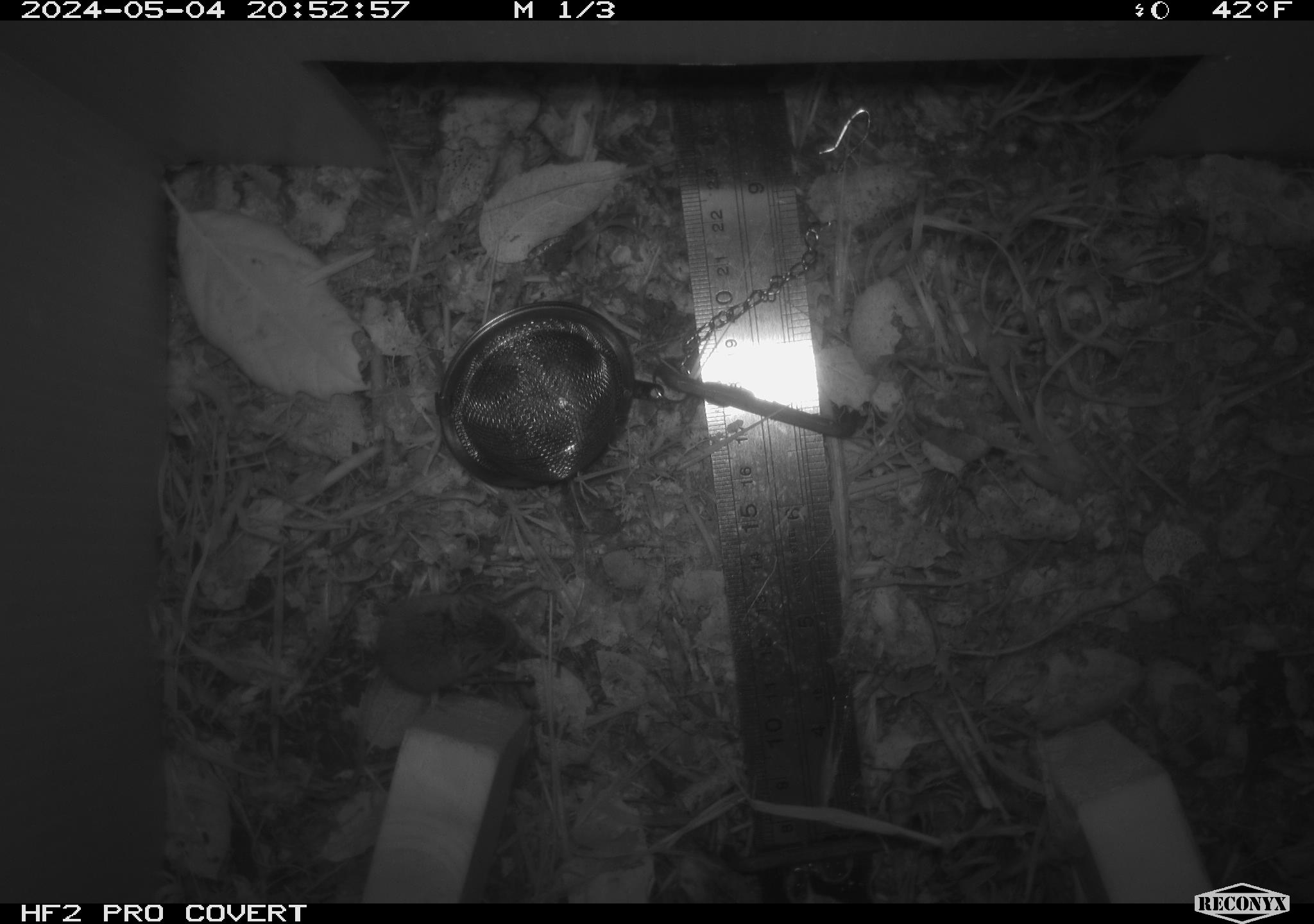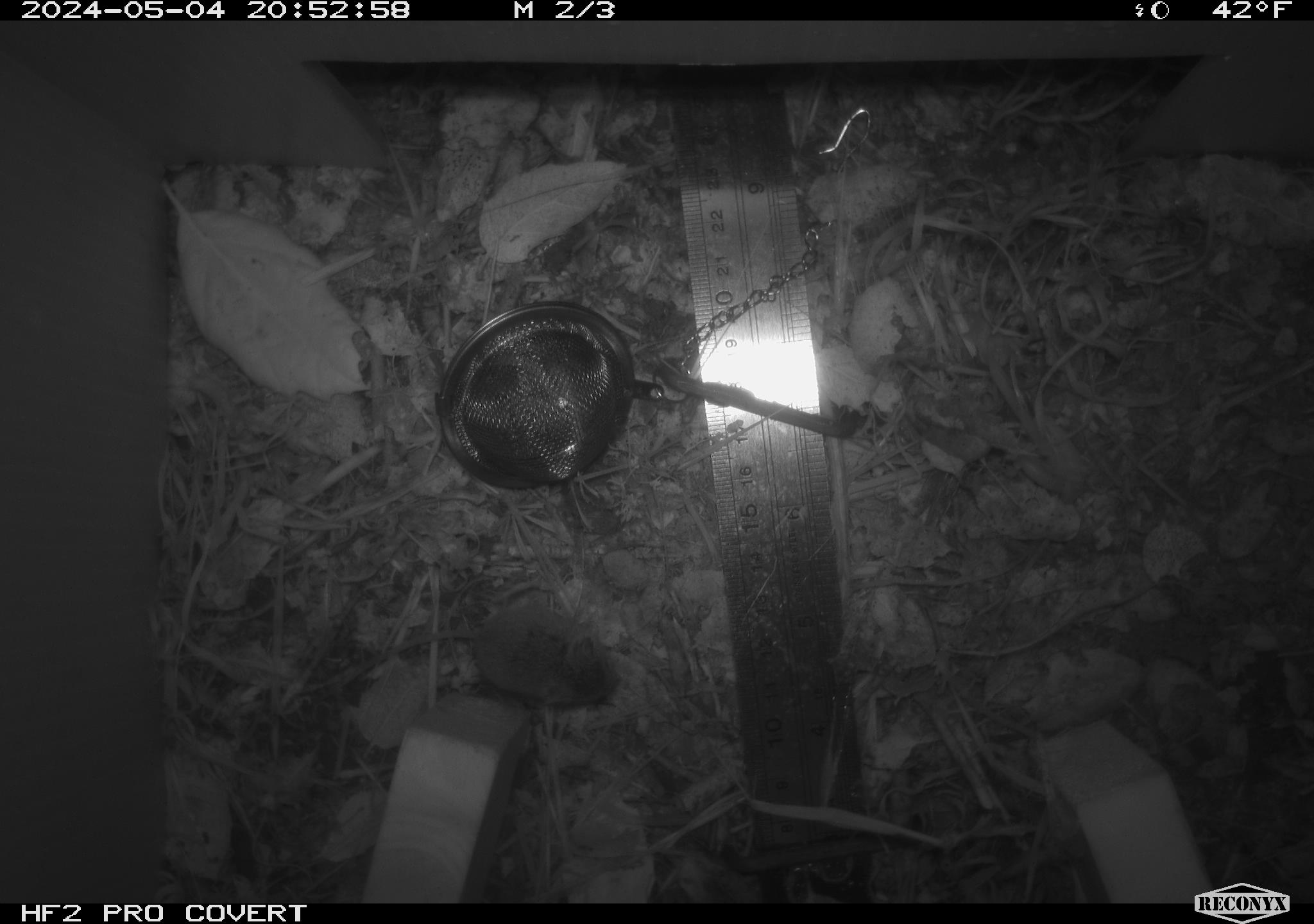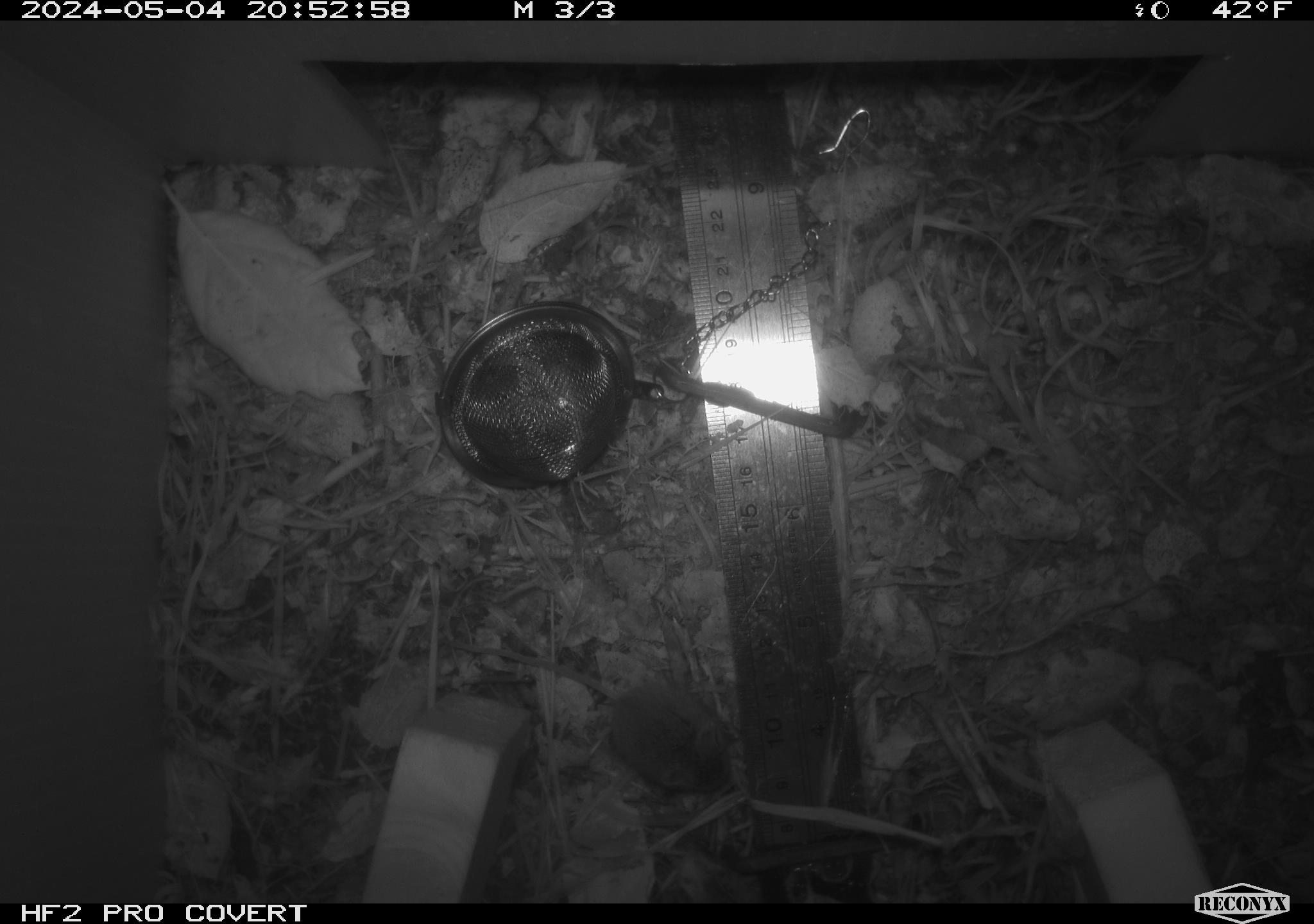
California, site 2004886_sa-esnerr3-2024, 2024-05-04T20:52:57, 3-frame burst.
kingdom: Animalia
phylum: Chordata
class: Mammalia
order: Rodentia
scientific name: Rodentia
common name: rodent